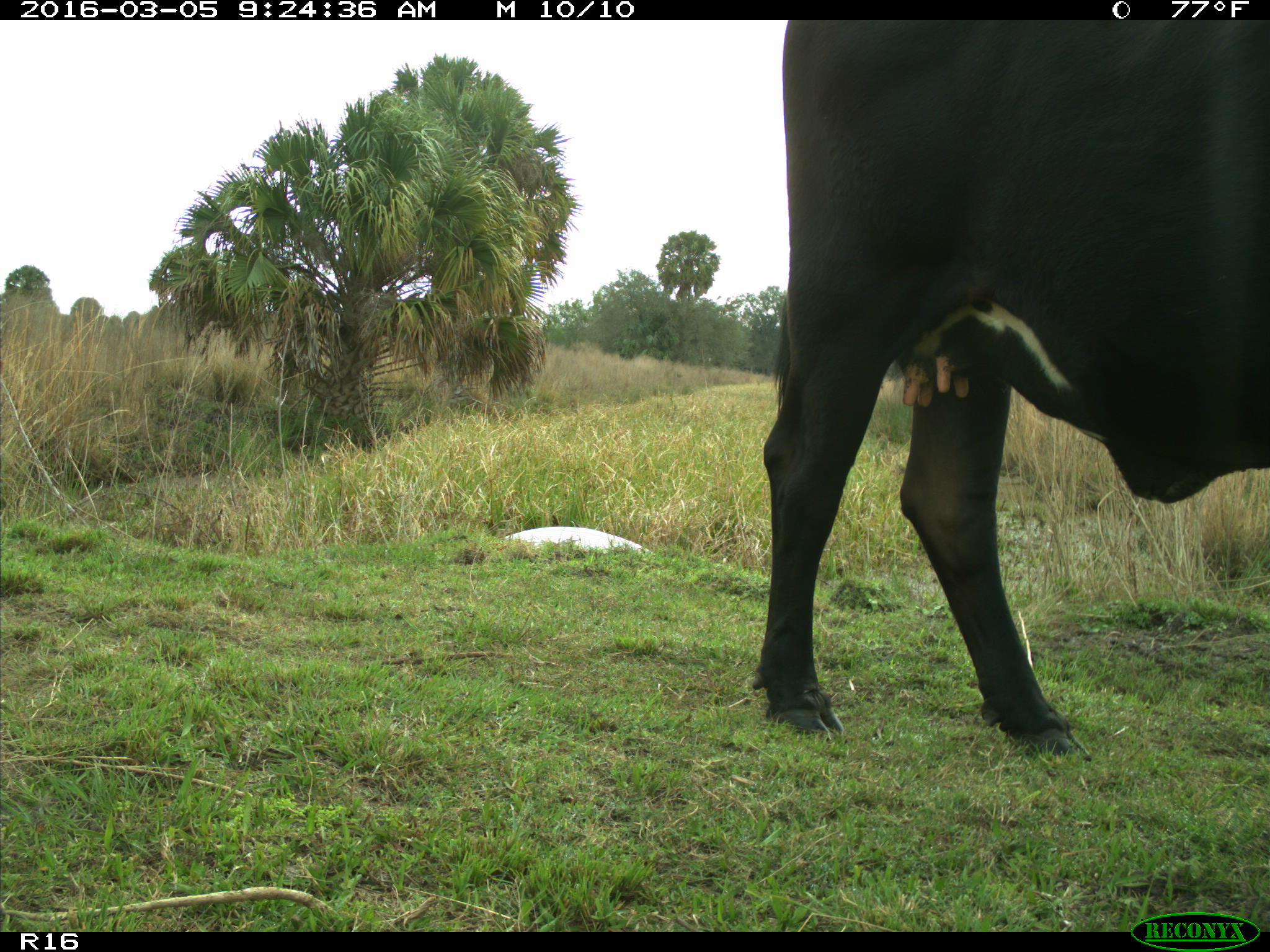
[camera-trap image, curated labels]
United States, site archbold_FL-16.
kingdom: Animalia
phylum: Chordata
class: Mammalia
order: Artiodactyla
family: Bovidae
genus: Bos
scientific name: Bos taurus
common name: domestic cow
Bos taurus (domestic cow).